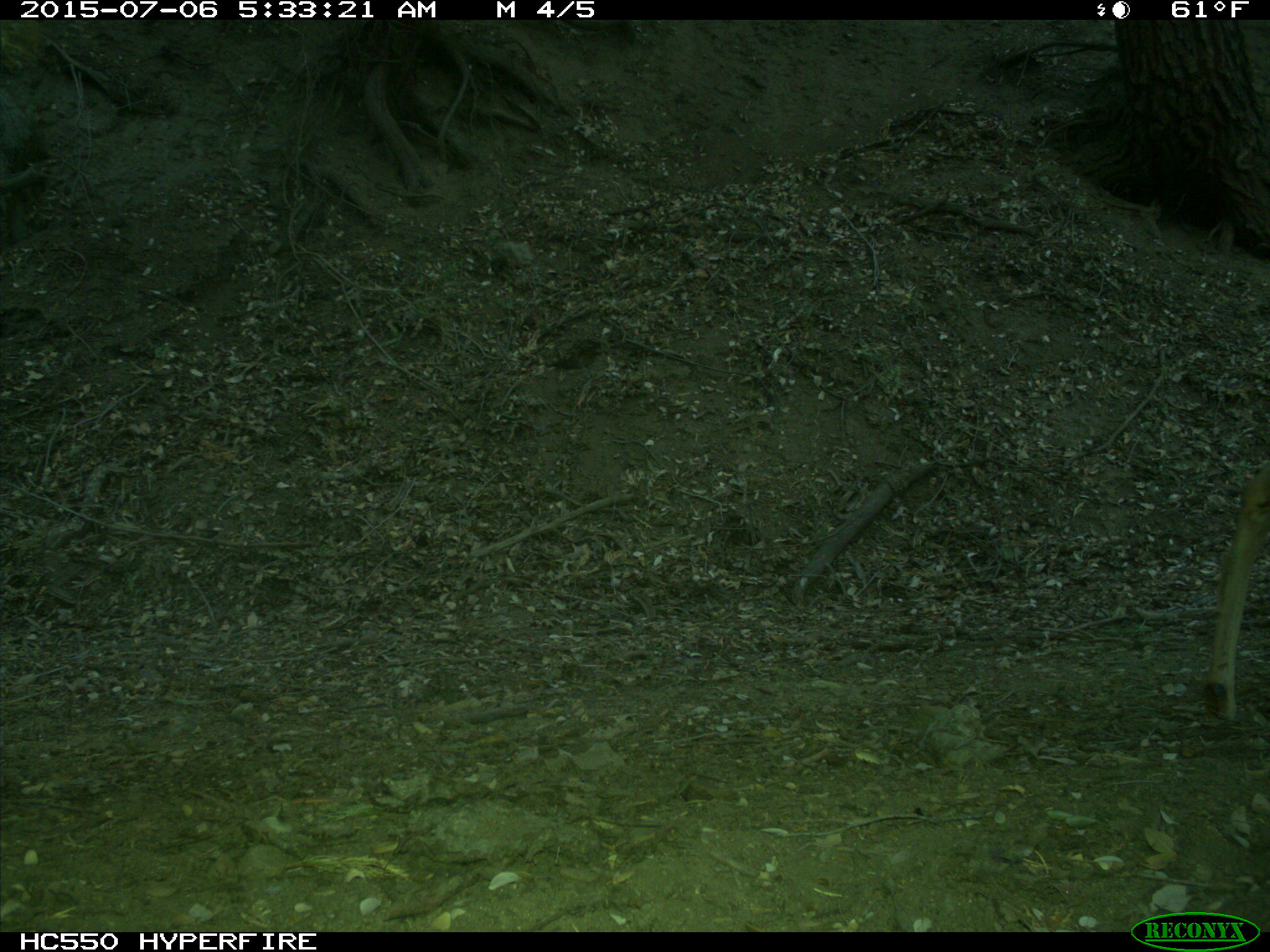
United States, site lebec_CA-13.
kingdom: Animalia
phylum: Chordata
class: Mammalia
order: Artiodactyla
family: Cervidae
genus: Odocoileus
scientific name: Odocoileus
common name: deer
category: unidentified deer